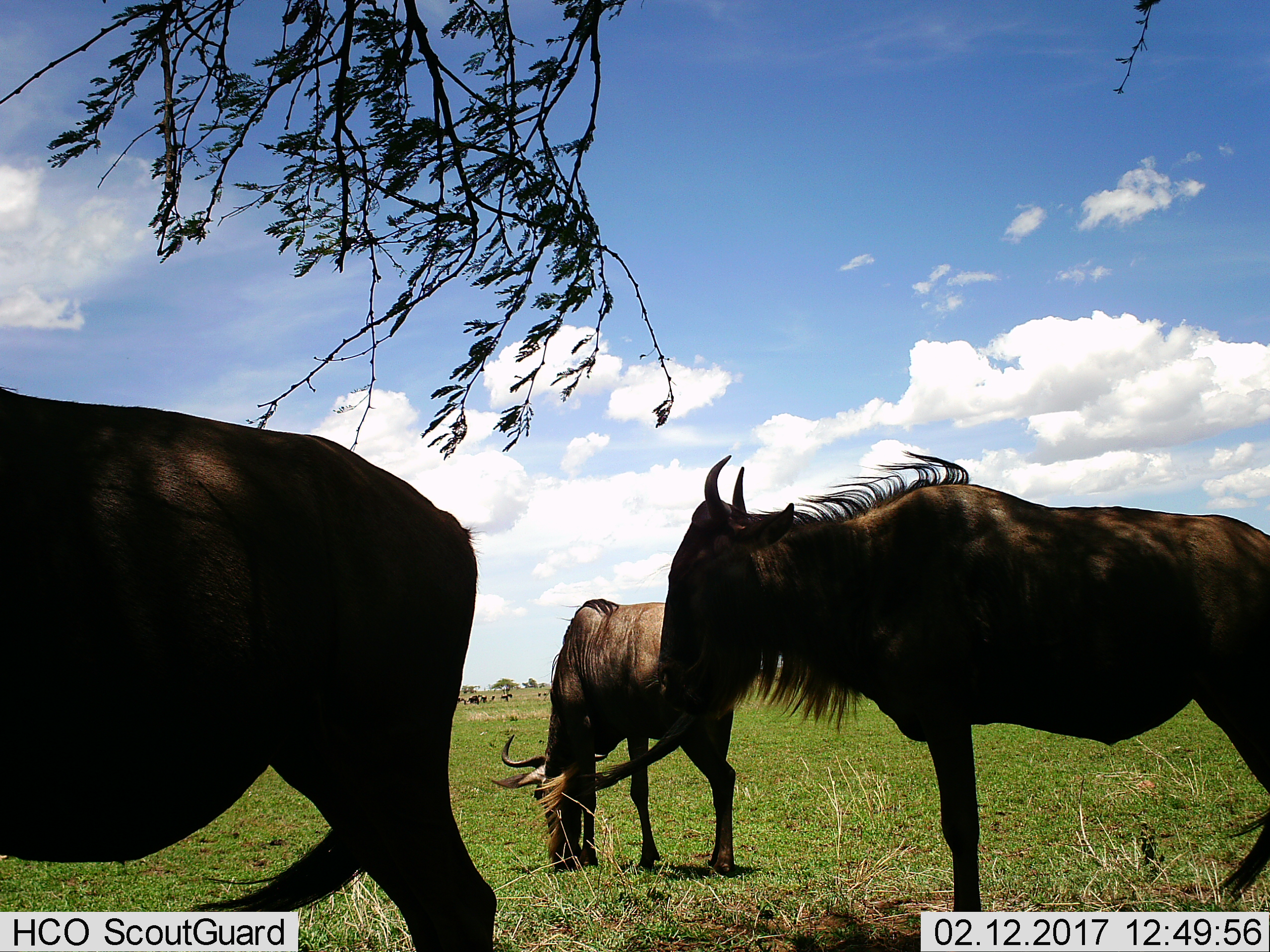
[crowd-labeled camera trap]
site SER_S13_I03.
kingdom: Animalia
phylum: Chordata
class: Mammalia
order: Artiodactyla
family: Bovidae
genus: Connochaetes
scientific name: Connochaetes taurinus taurinus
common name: blue wildebeest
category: wildebeestblue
Wildebeestblue (blue wildebeest) (Connochaetes taurinus taurinus), count 3. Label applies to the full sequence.